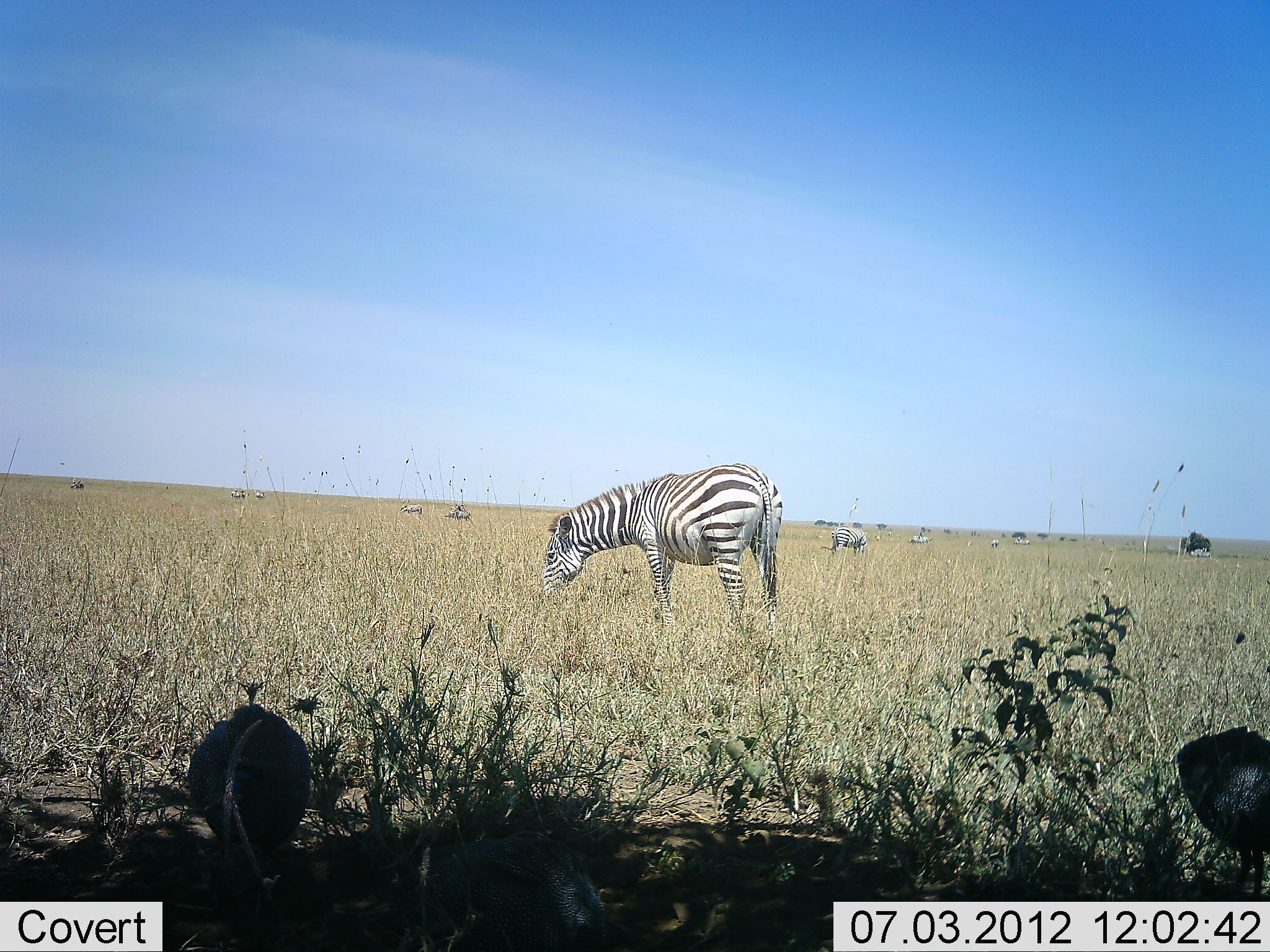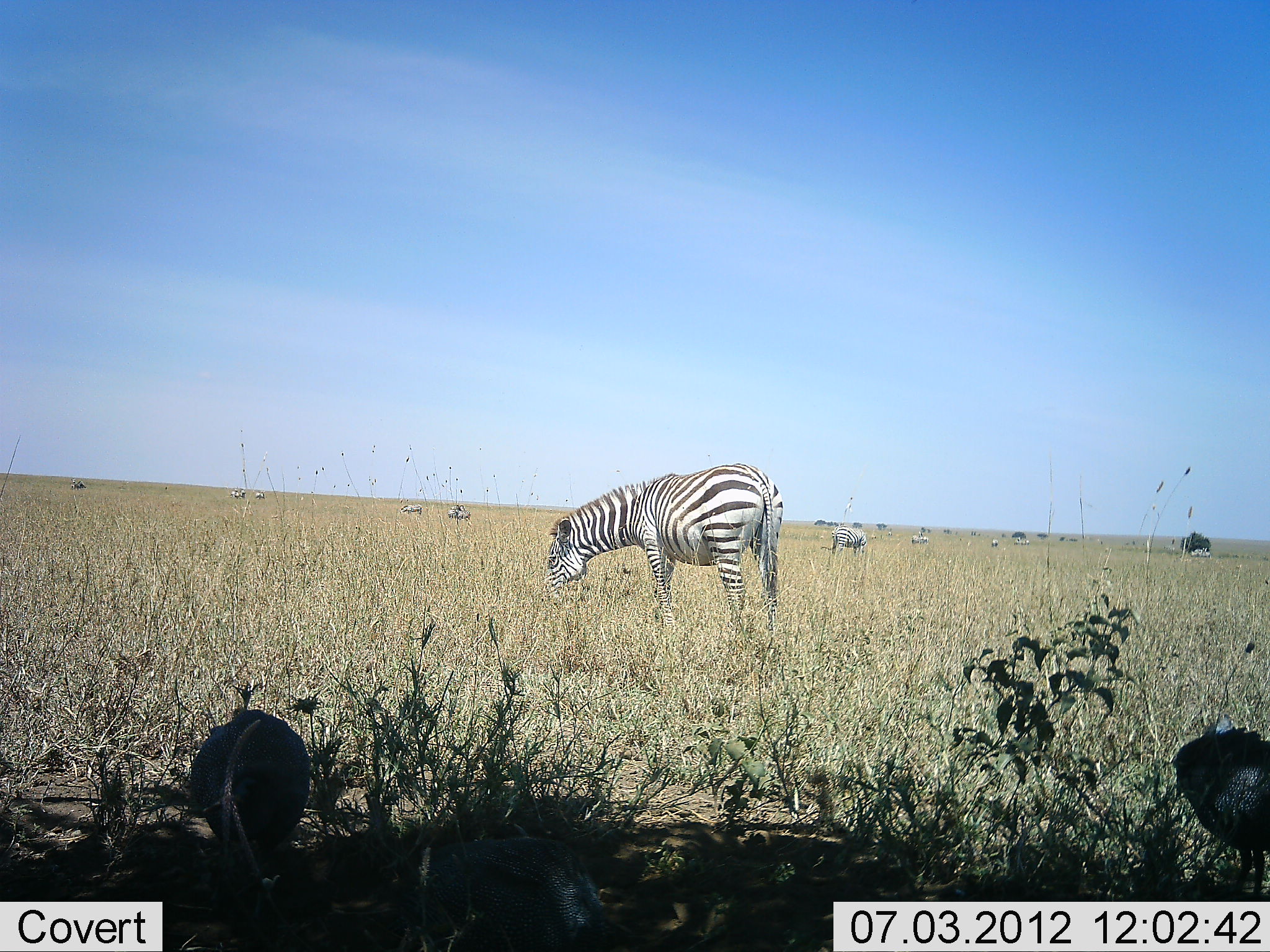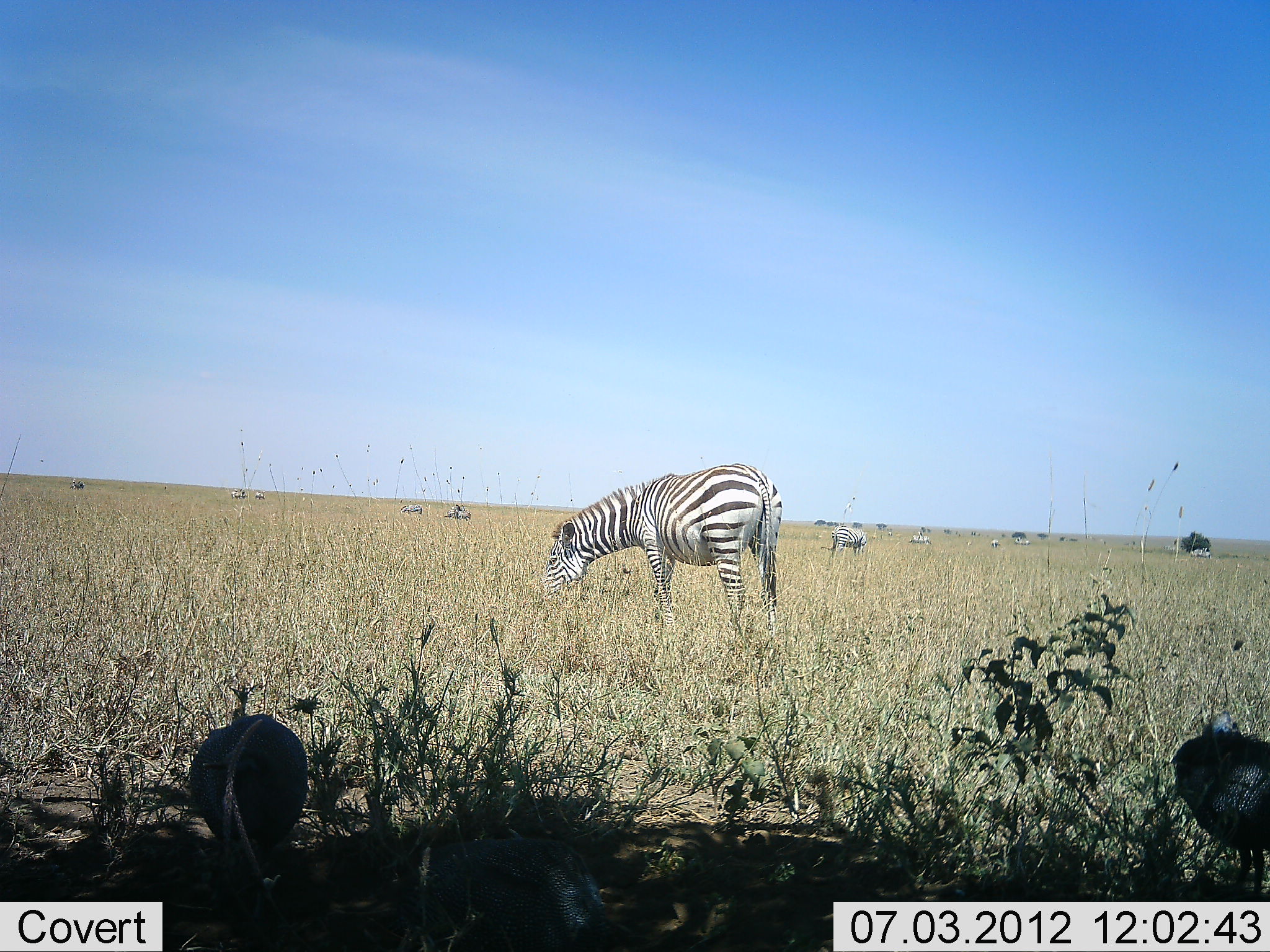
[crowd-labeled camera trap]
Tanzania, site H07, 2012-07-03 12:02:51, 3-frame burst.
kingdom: Animalia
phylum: Chordata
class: Aves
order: Galliformes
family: Numididae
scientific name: Numididae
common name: guinea fowl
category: guineafowl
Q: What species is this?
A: Guineafowl (guinea fowl) (Numididae).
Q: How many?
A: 2.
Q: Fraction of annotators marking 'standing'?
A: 80%.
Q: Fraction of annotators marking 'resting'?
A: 0%.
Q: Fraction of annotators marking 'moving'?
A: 0%.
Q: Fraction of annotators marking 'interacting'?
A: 0%.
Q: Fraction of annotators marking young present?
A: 0%.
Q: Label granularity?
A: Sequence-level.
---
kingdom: Animalia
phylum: Chordata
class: Mammalia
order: Perissodactyla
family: Equidae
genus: Equus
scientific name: Equus quagga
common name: plains zebra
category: zebra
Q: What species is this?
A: Zebra (plains zebra) (Equus quagga).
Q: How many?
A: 11-50.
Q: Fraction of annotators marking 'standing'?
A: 50%.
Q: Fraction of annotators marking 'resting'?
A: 0%.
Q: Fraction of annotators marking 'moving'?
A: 0%.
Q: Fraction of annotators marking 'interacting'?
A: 0%.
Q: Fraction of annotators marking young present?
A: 0%.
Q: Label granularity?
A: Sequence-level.